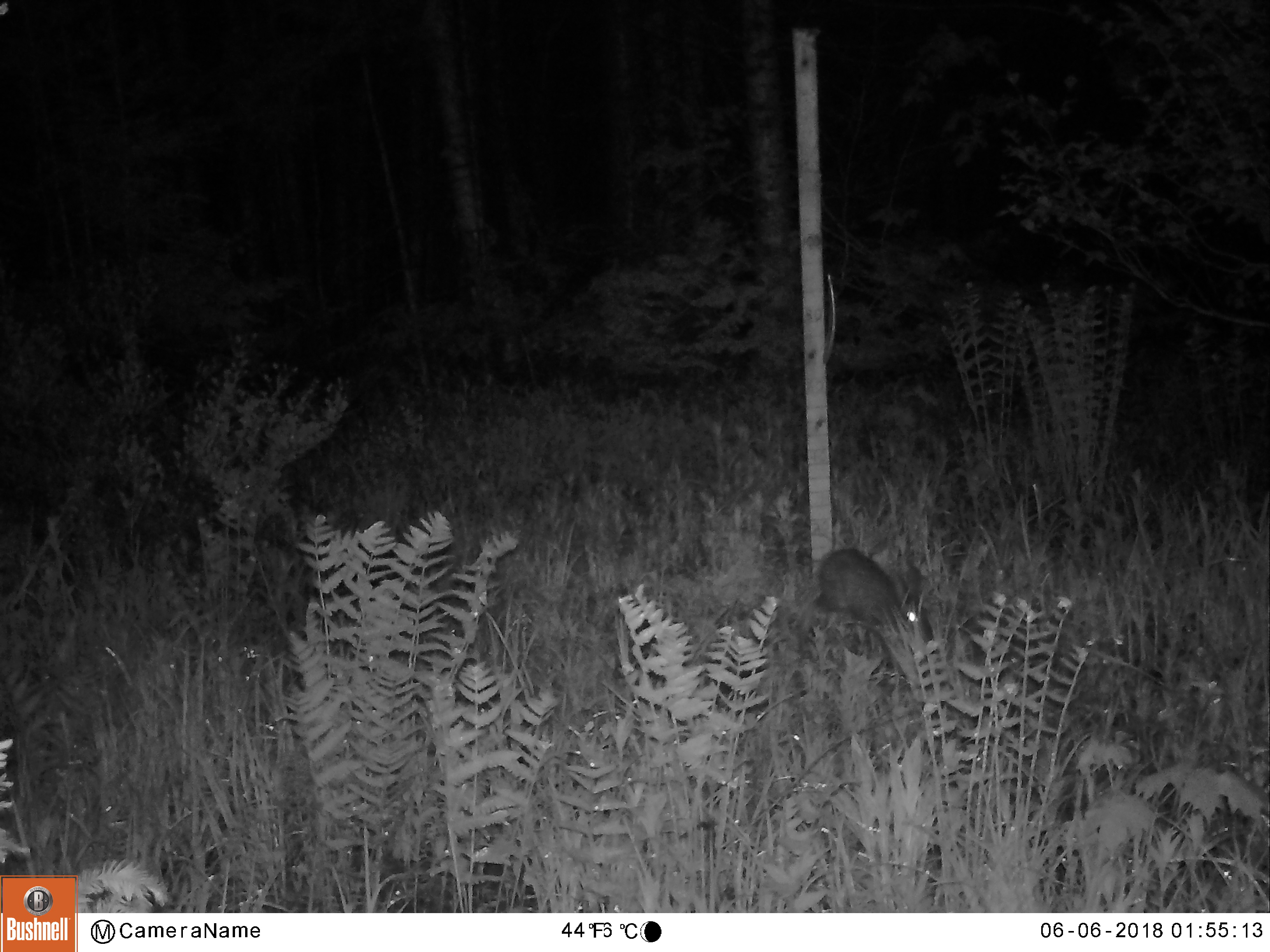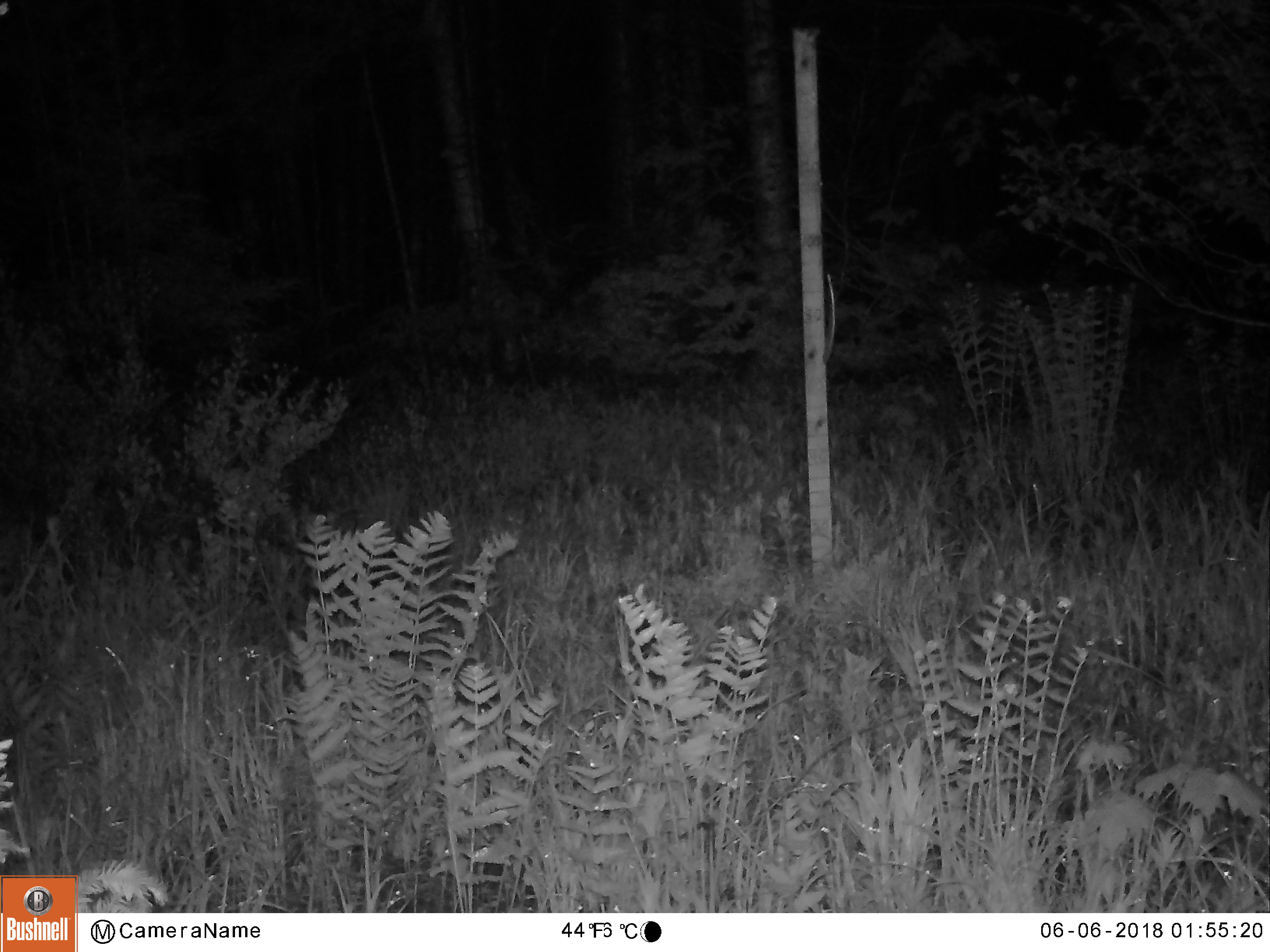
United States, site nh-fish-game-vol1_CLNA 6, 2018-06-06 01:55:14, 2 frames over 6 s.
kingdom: Animalia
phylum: Chordata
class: Mammalia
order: Lagomorpha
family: Leporidae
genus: Lepus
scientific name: Lepus americanus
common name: snowshoe hare